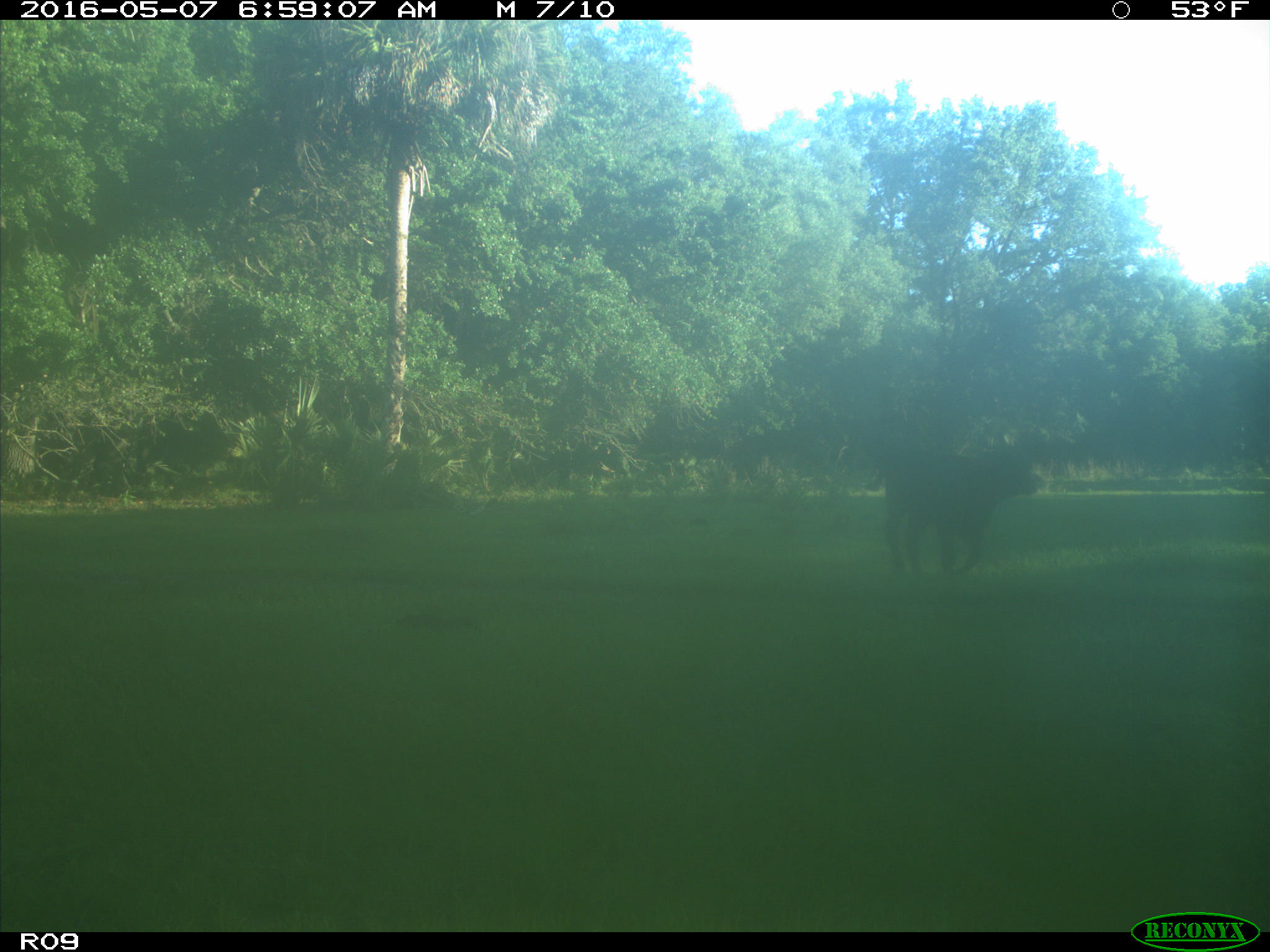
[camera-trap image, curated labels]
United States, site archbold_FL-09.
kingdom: Animalia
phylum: Chordata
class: Mammalia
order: Artiodactyla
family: Bovidae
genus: Bos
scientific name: Bos taurus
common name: domestic cow